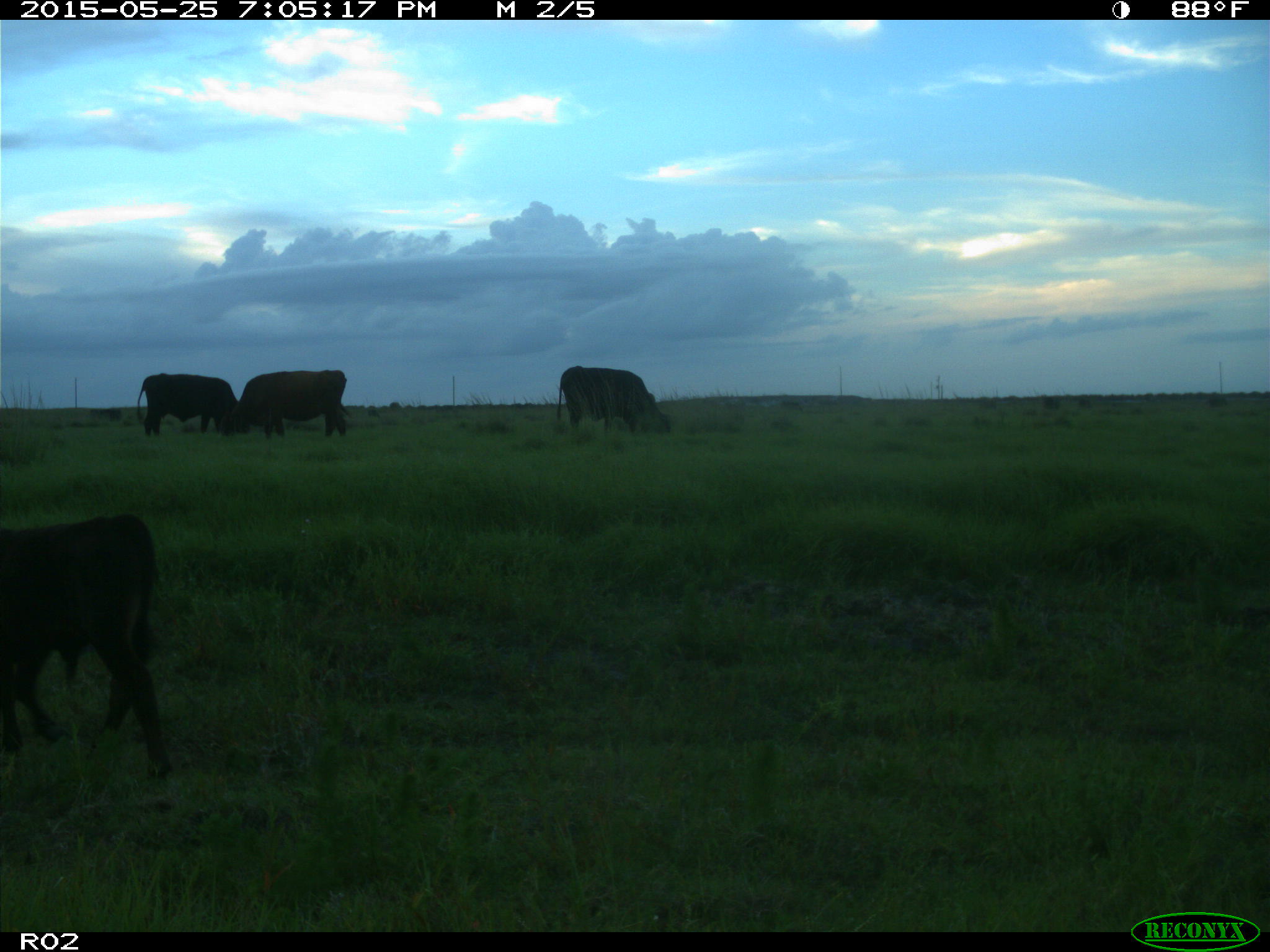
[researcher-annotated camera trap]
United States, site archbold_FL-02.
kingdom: Animalia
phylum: Chordata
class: Mammalia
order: Artiodactyla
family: Bovidae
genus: Bos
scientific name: Bos taurus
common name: domestic cow